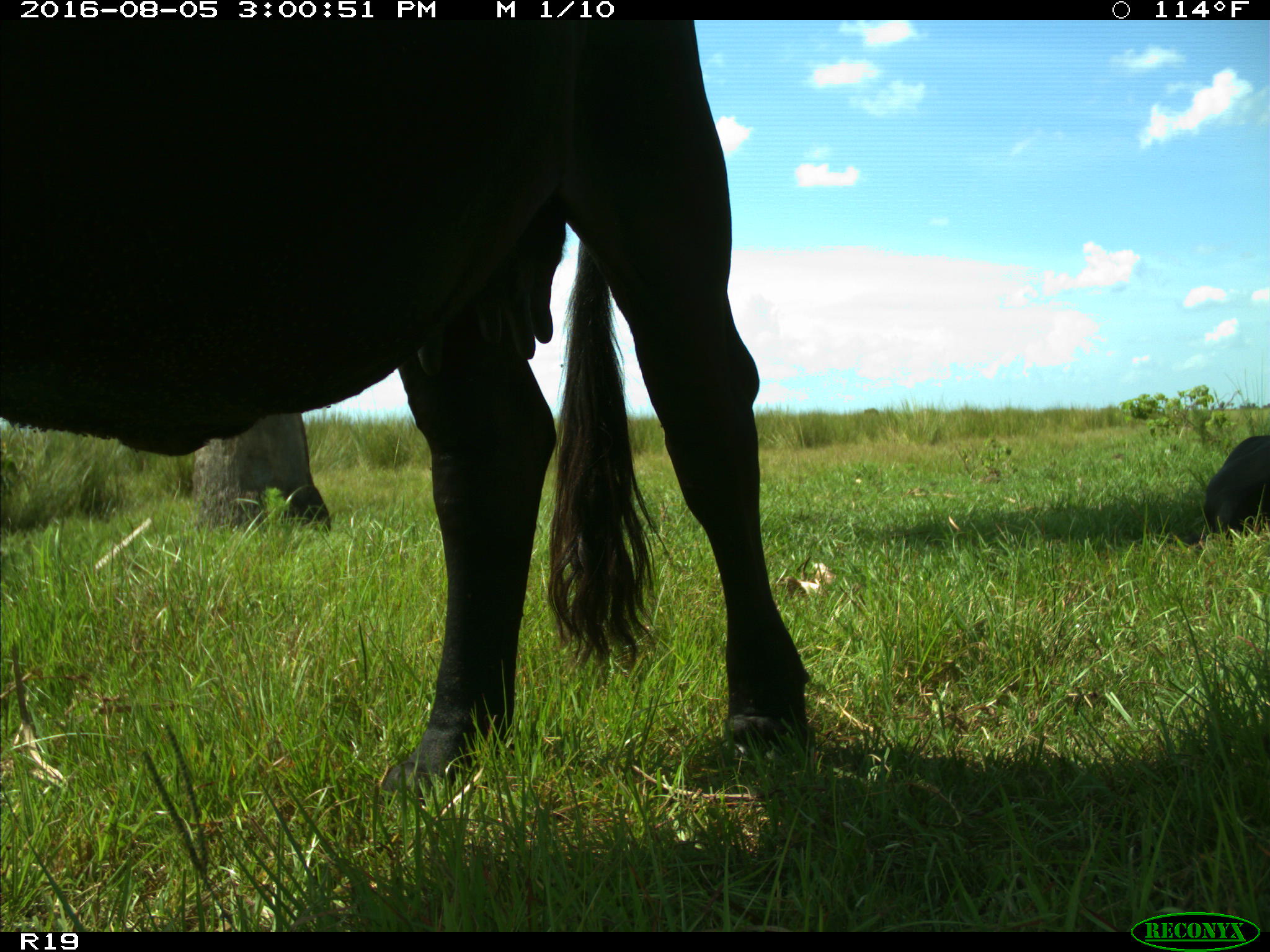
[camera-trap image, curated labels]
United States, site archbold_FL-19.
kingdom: Animalia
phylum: Chordata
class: Mammalia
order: Artiodactyla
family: Bovidae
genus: Bos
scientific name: Bos taurus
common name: domestic cow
Bos taurus (domestic cow).